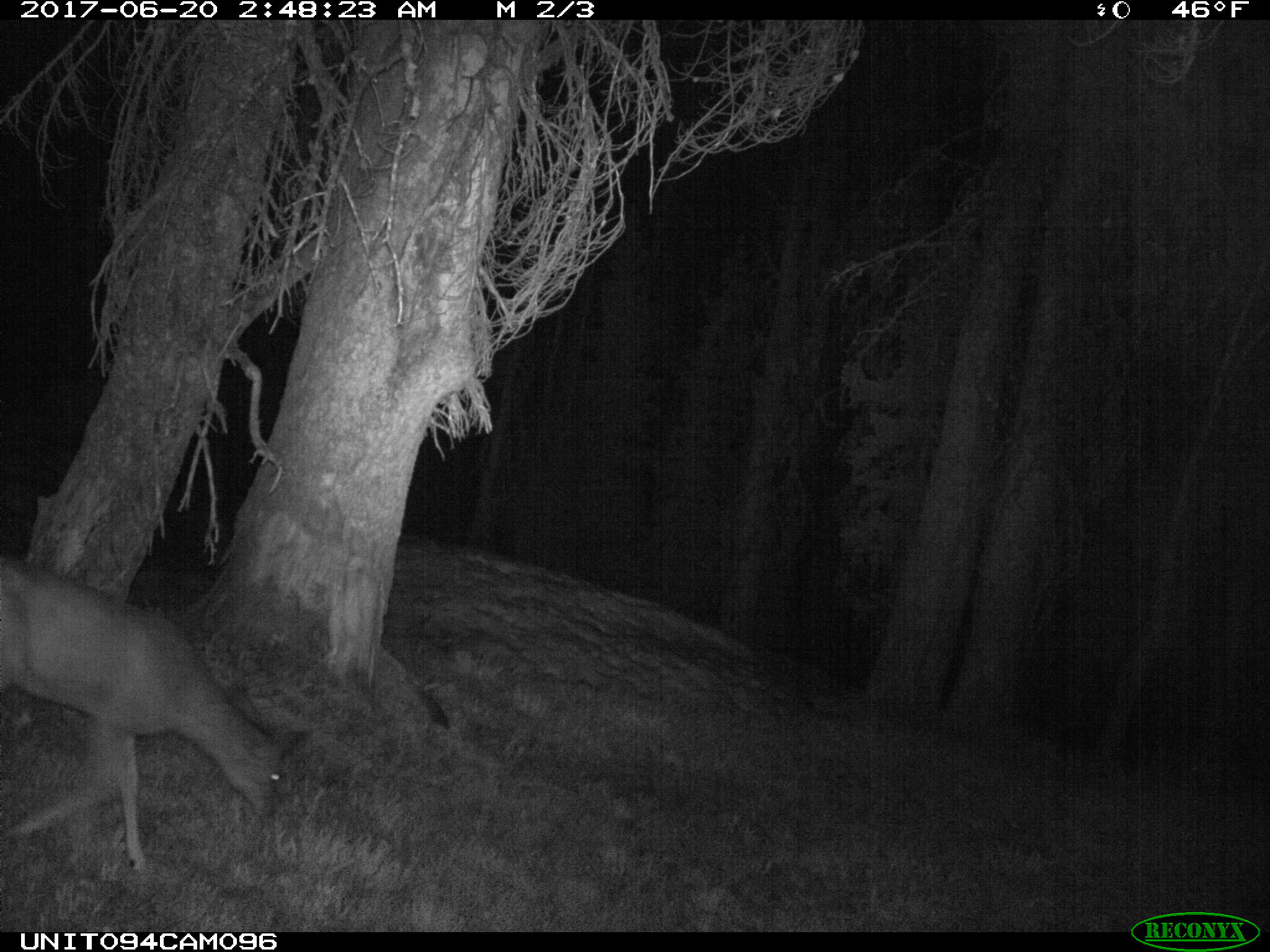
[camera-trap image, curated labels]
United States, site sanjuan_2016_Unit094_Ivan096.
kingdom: Animalia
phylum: Chordata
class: Mammalia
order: Artiodactyla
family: Cervidae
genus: Odocoileus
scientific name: Odocoileus hemionus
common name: mule deer